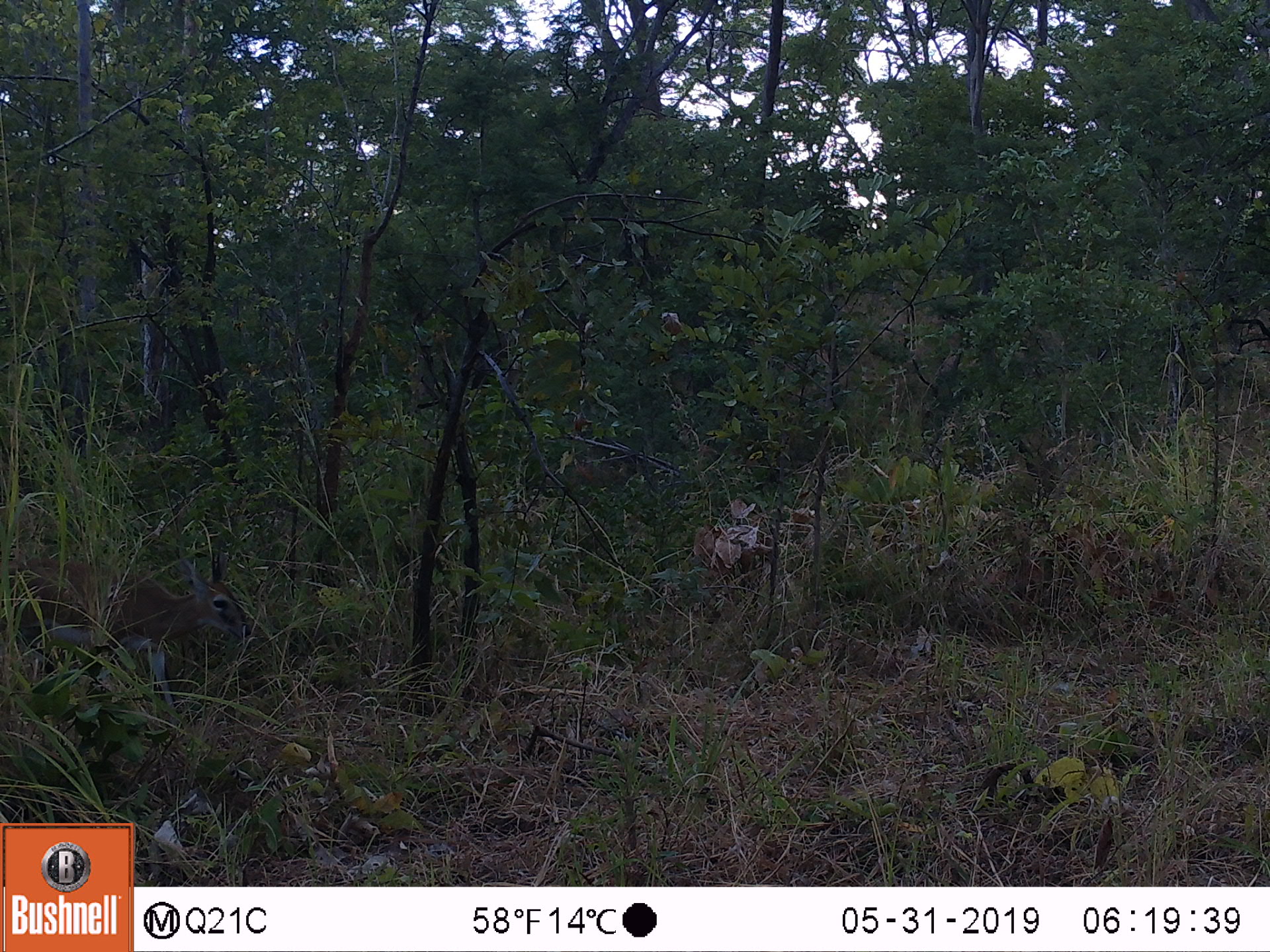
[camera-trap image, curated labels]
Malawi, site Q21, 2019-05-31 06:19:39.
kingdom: Animalia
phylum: Chordata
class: Mammalia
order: Artiodactyla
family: Bovidae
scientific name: Antilopinae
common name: small antelope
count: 1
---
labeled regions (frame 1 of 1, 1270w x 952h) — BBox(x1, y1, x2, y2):
small antelope: BBox(0, 536, 266, 736)